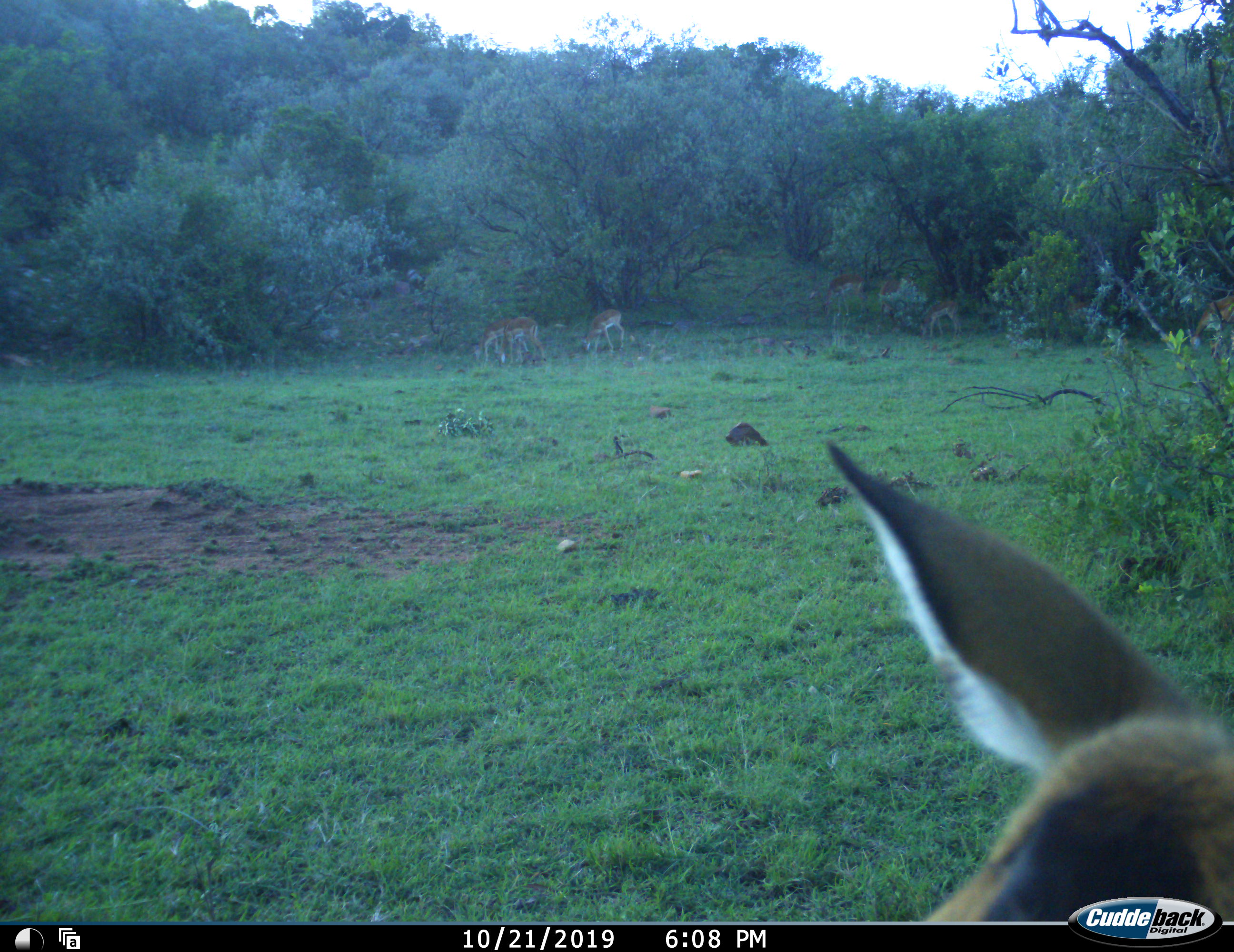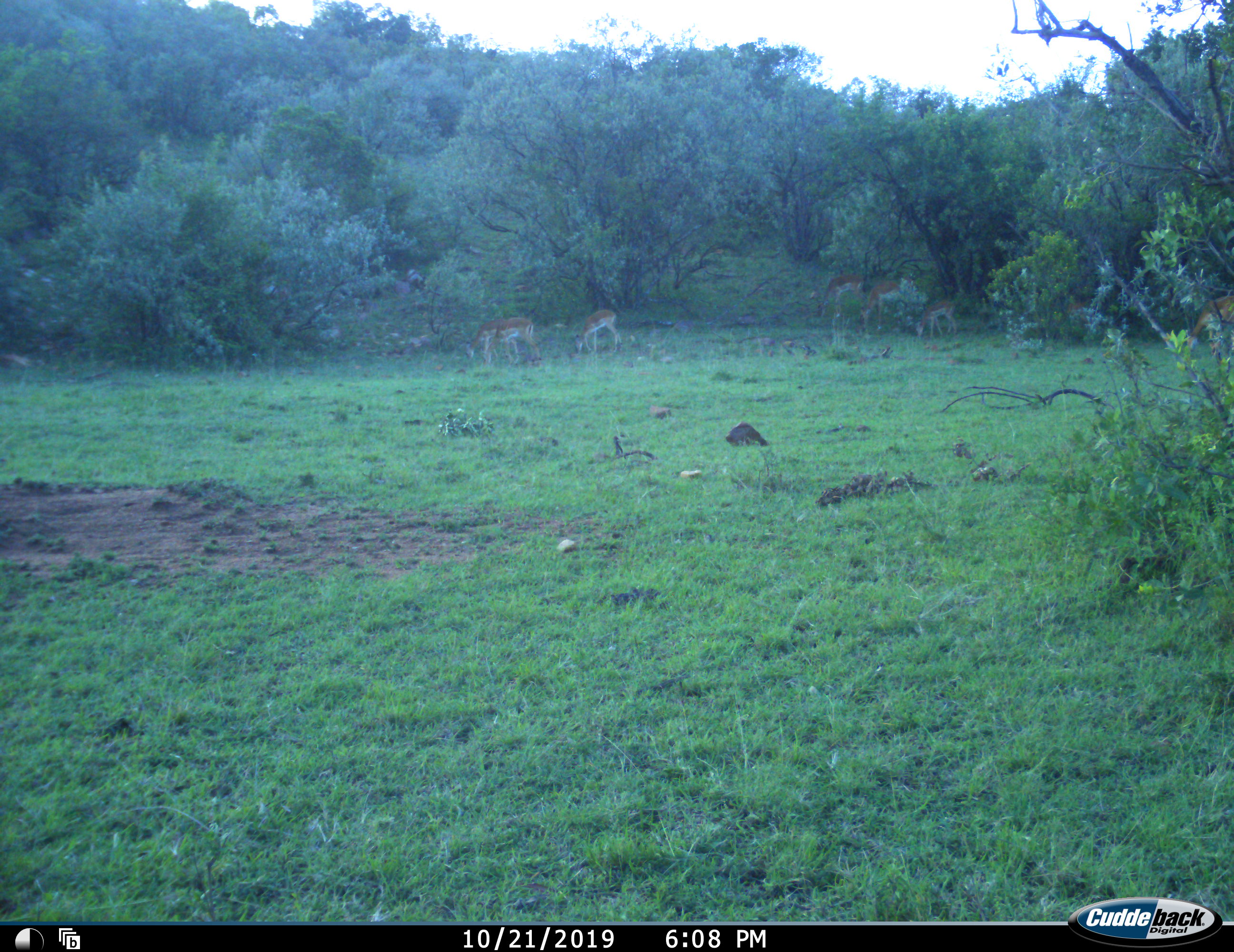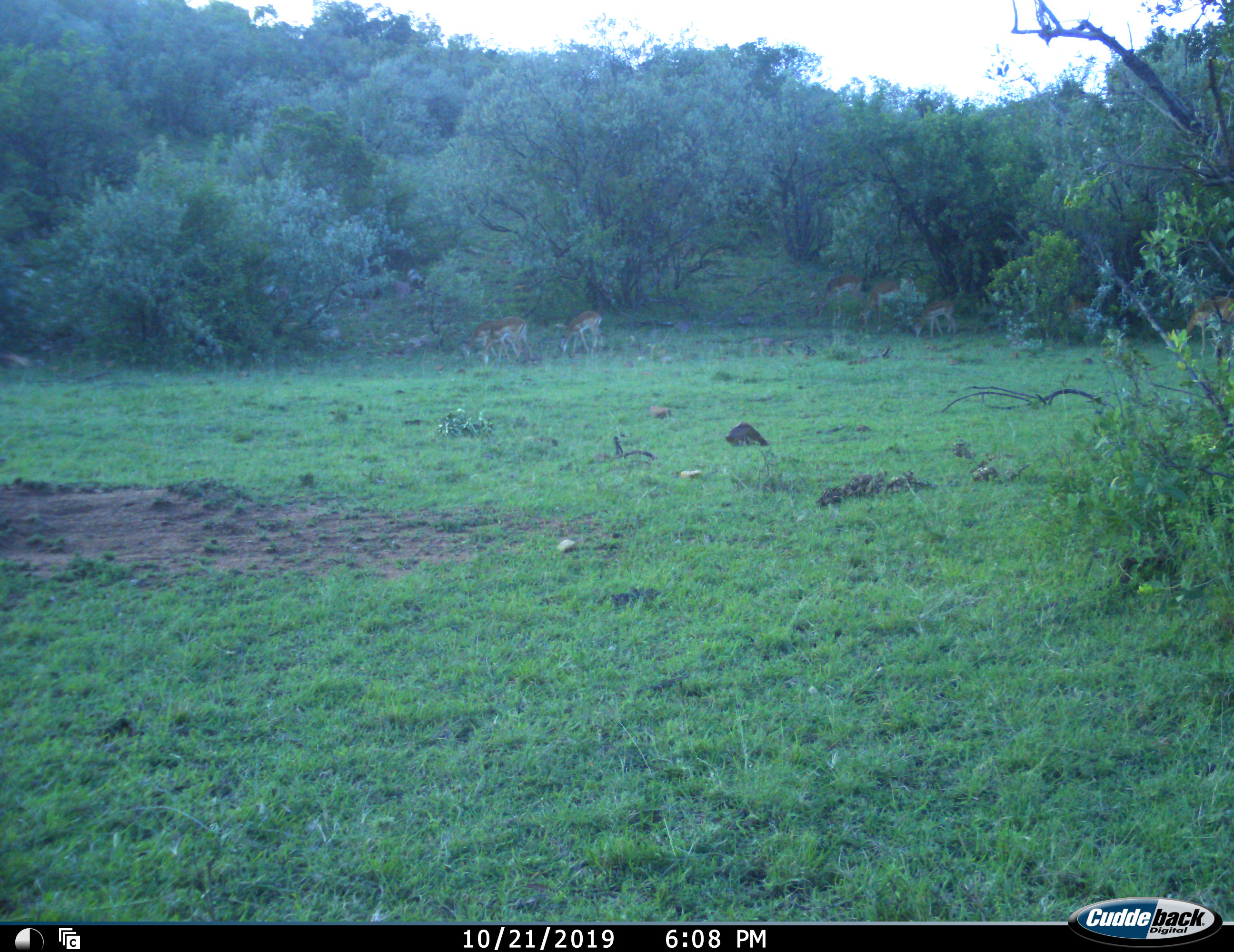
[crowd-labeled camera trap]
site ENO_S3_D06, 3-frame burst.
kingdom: Animalia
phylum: Chordata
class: Mammalia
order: Artiodactyla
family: Bovidae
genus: Aepyceros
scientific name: Aepyceros melampus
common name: impala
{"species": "impala (Aepyceros melampus)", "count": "7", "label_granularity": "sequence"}